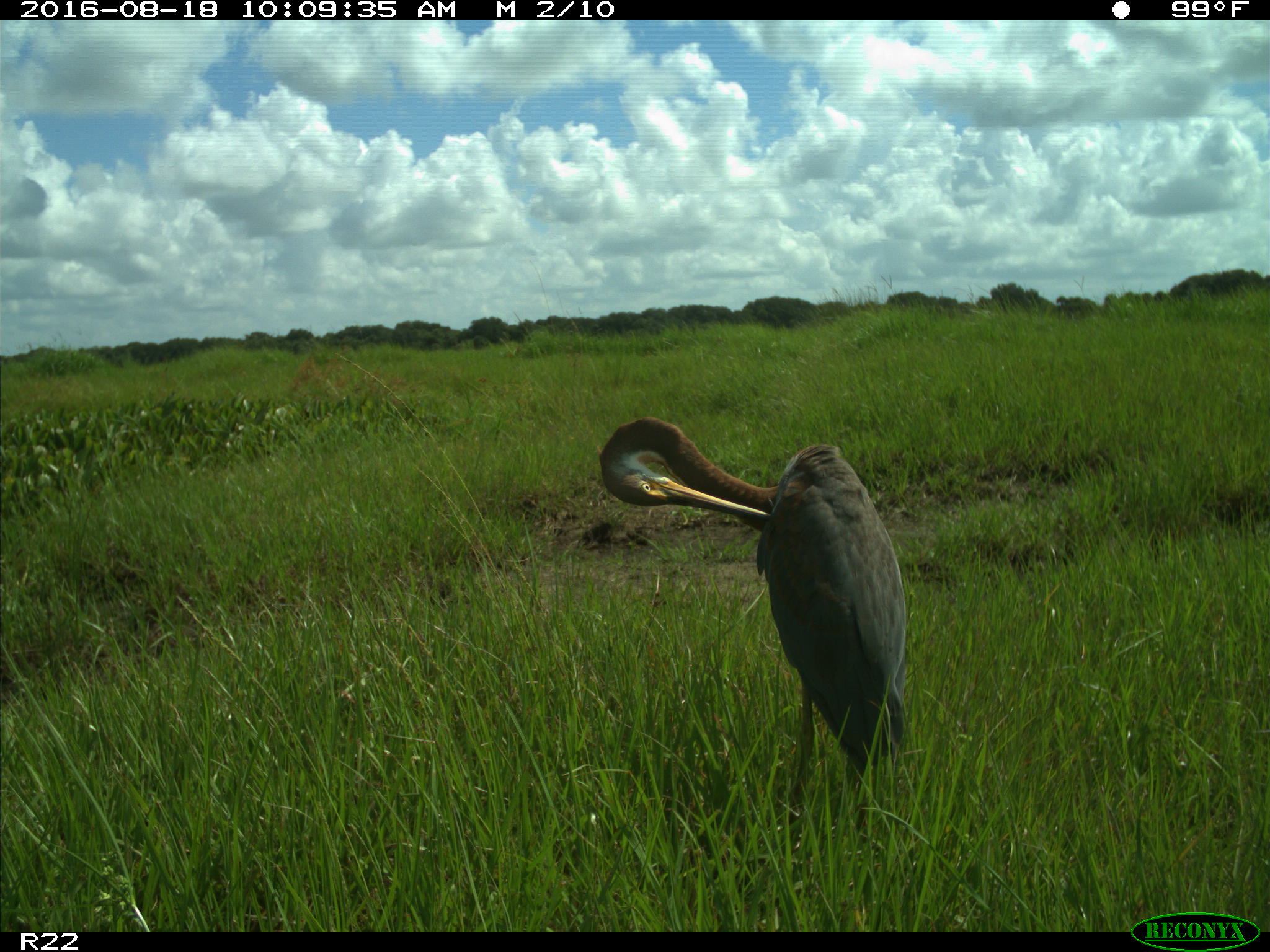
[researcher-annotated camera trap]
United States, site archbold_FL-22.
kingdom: Animalia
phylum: Chordata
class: Aves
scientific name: Aves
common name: birds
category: unidentified bird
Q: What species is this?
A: Unidentified bird (birds) (Aves).